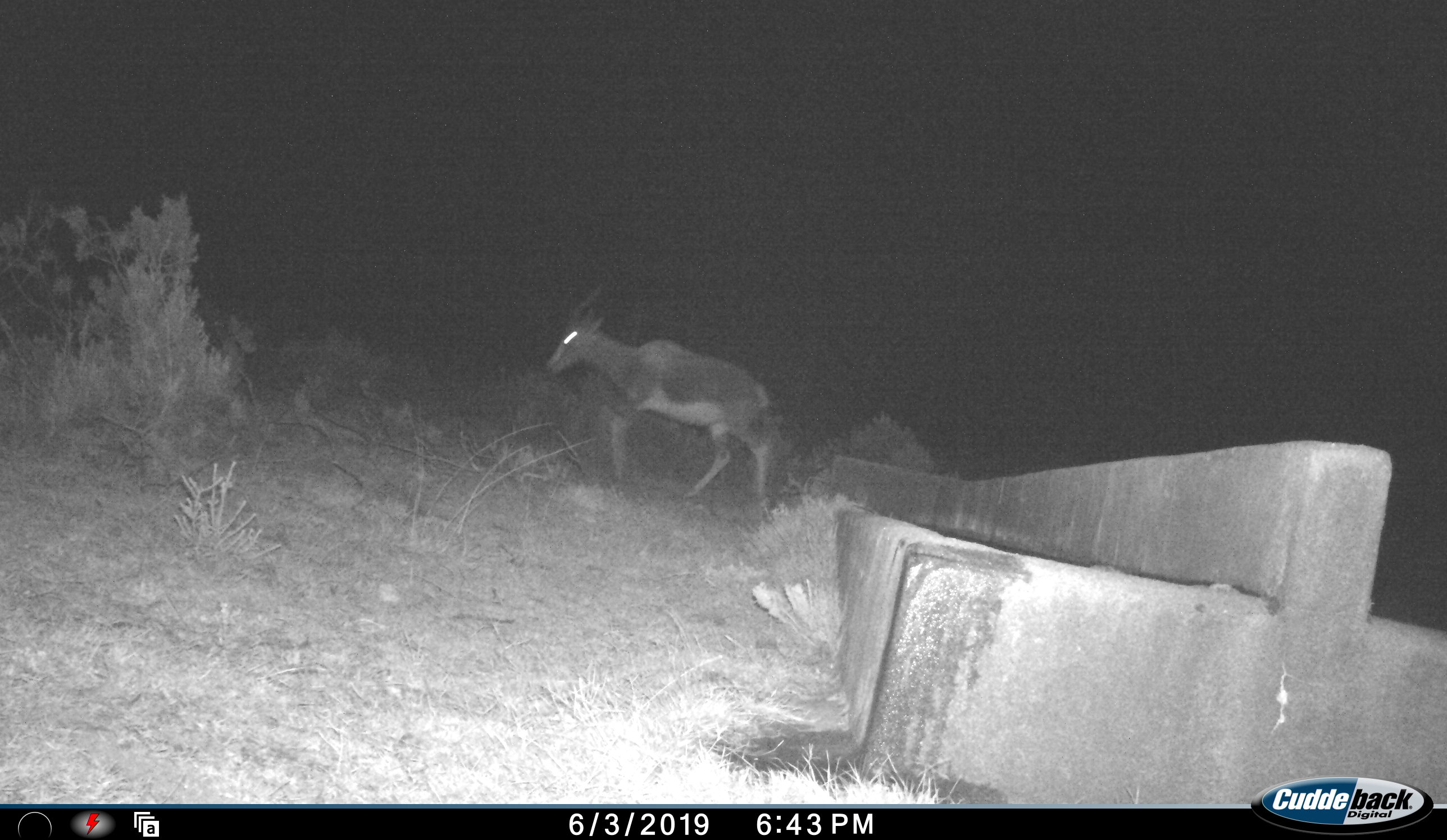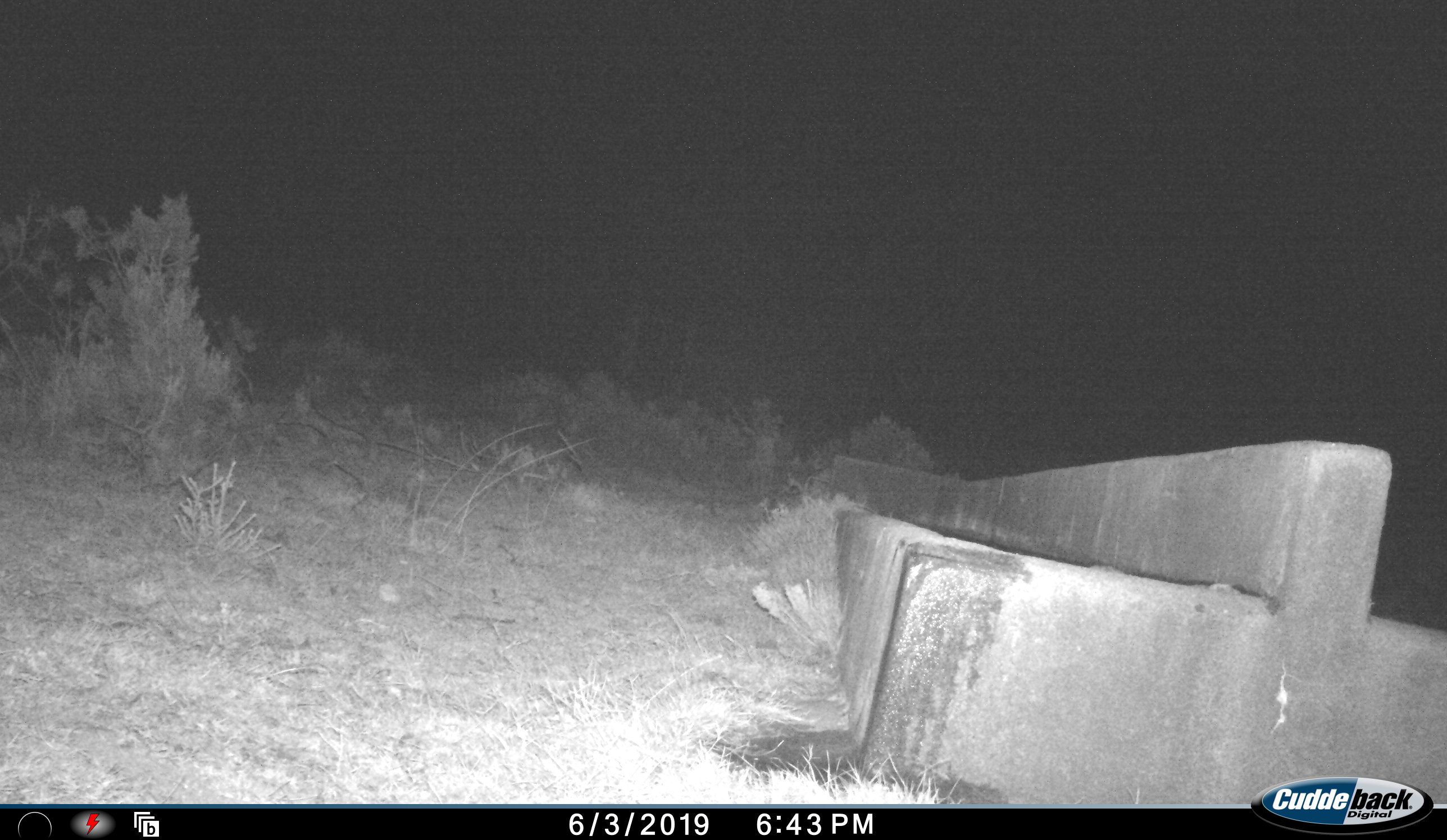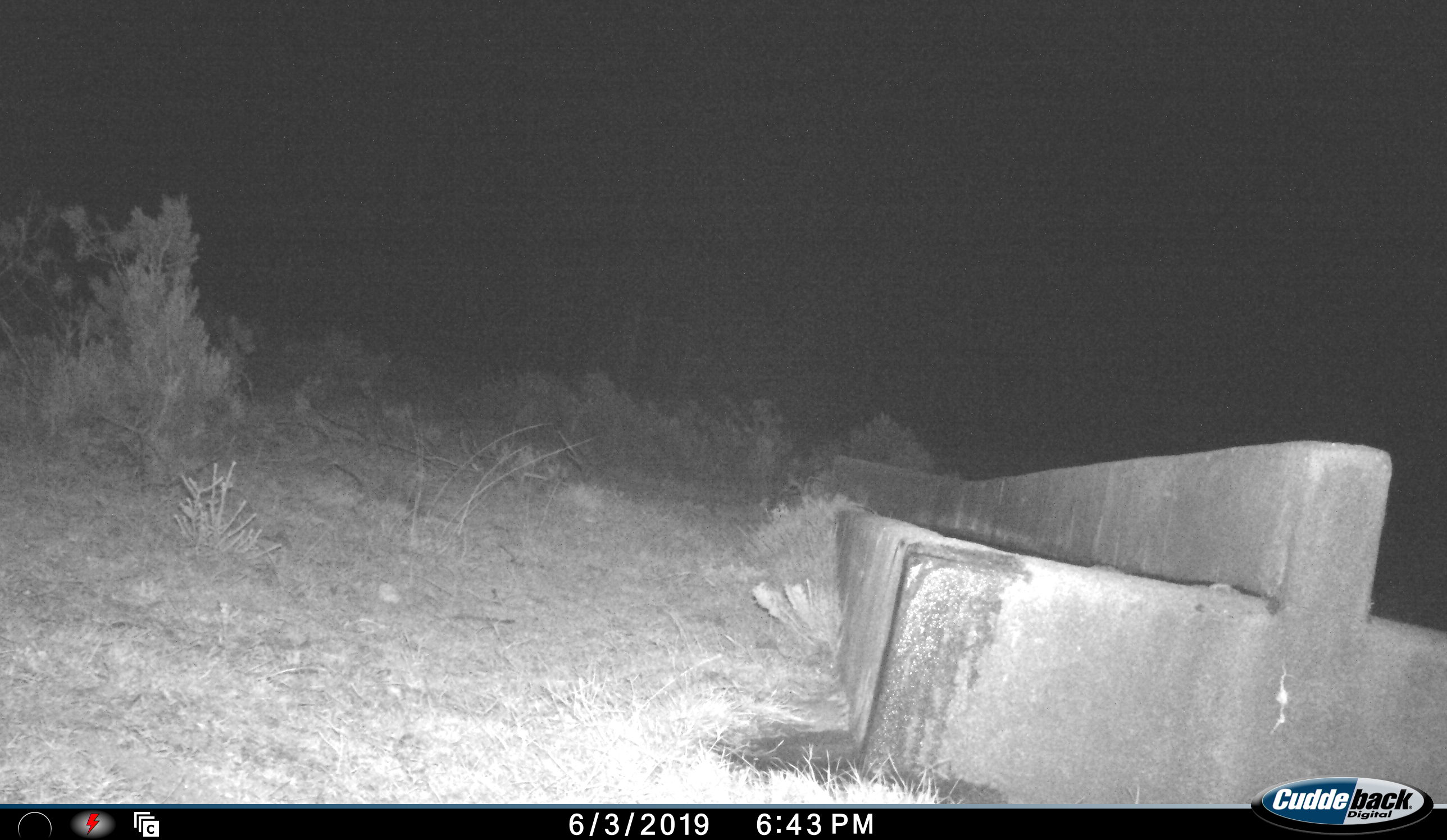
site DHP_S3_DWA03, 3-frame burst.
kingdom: Animalia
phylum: Chordata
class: Mammalia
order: Artiodactyla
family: Bovidae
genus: Damaliscus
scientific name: Damaliscus pygargus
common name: bontebok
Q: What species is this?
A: Bontebok (Damaliscus pygargus).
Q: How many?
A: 1.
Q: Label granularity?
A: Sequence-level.